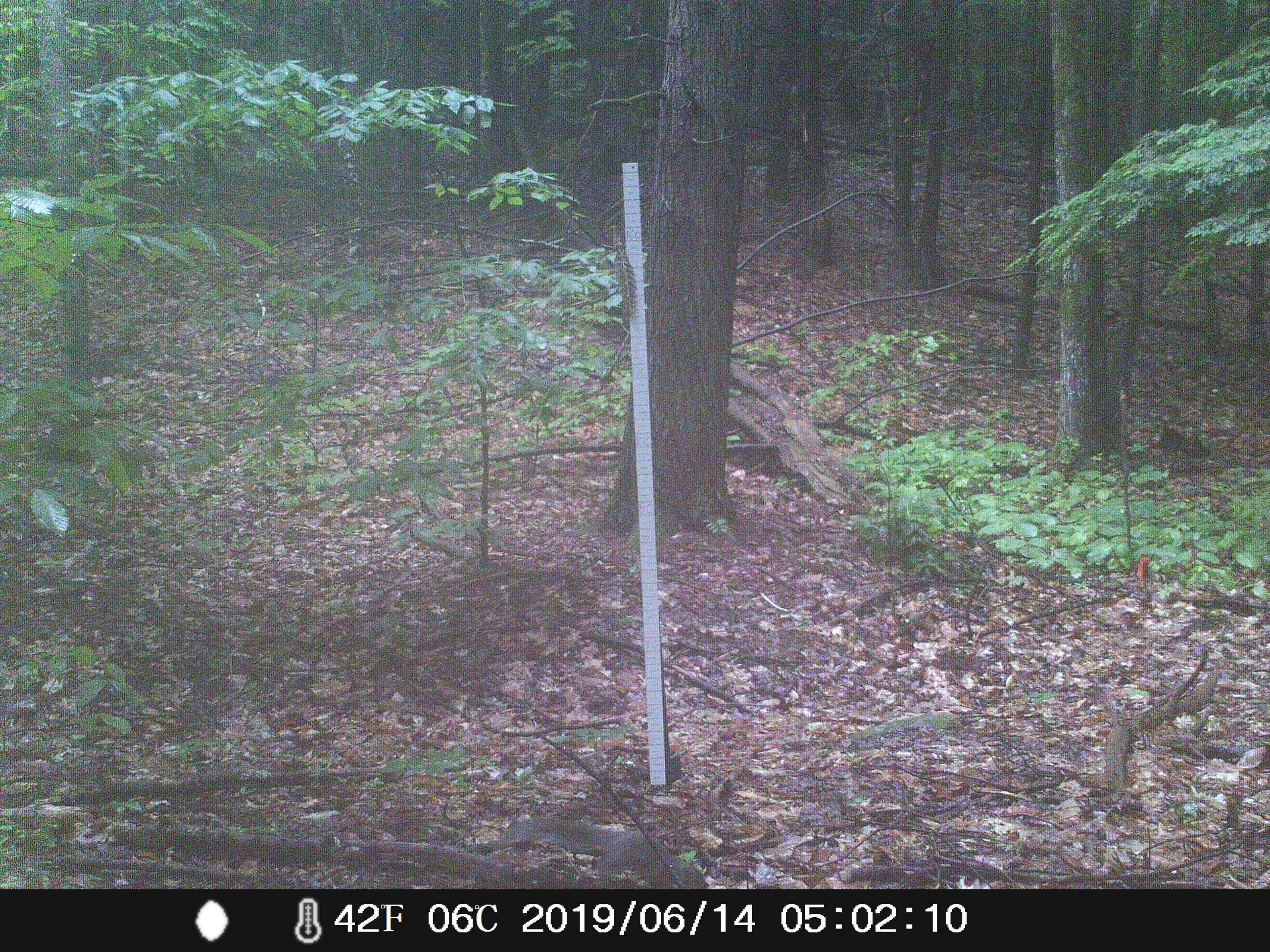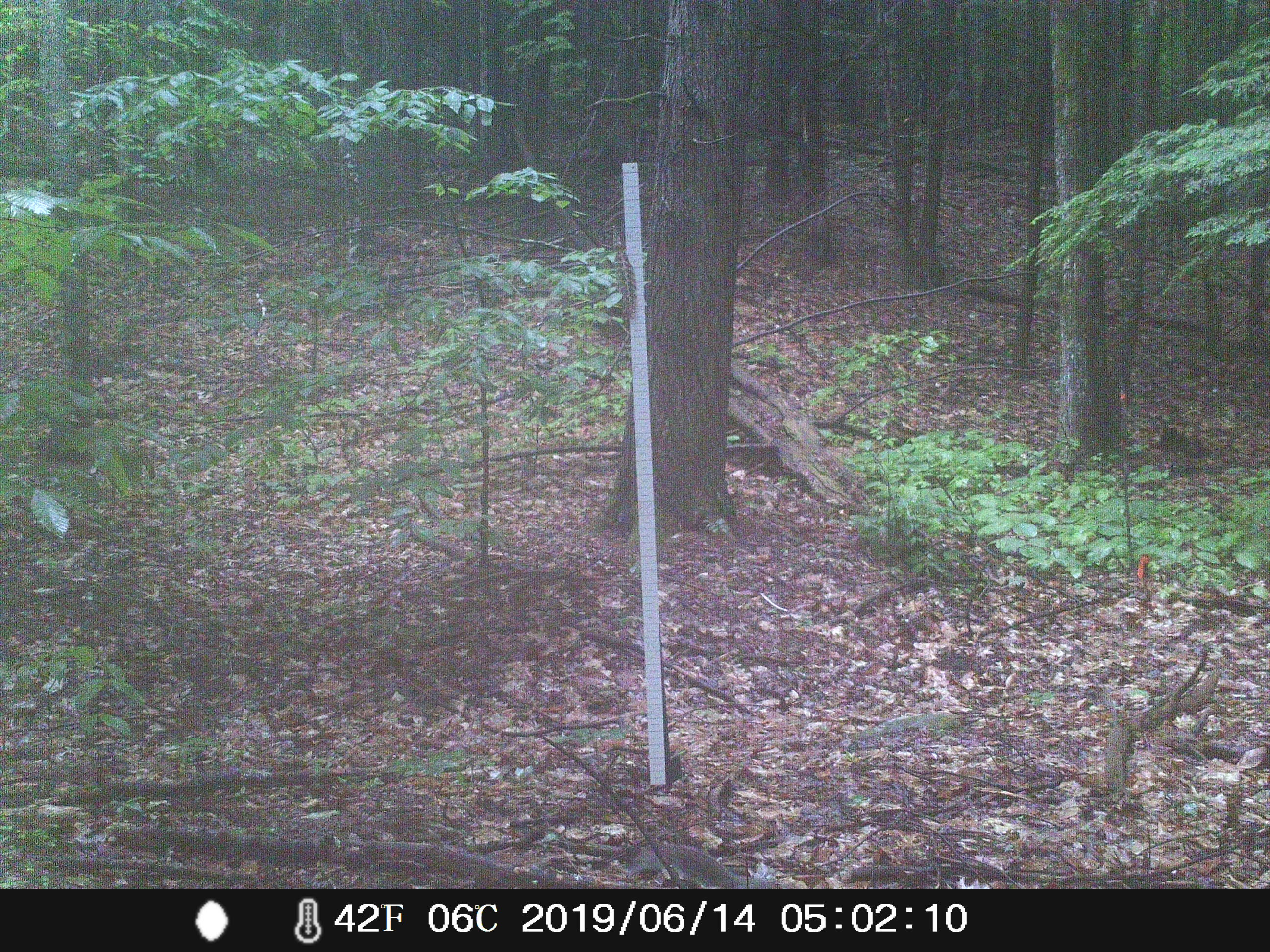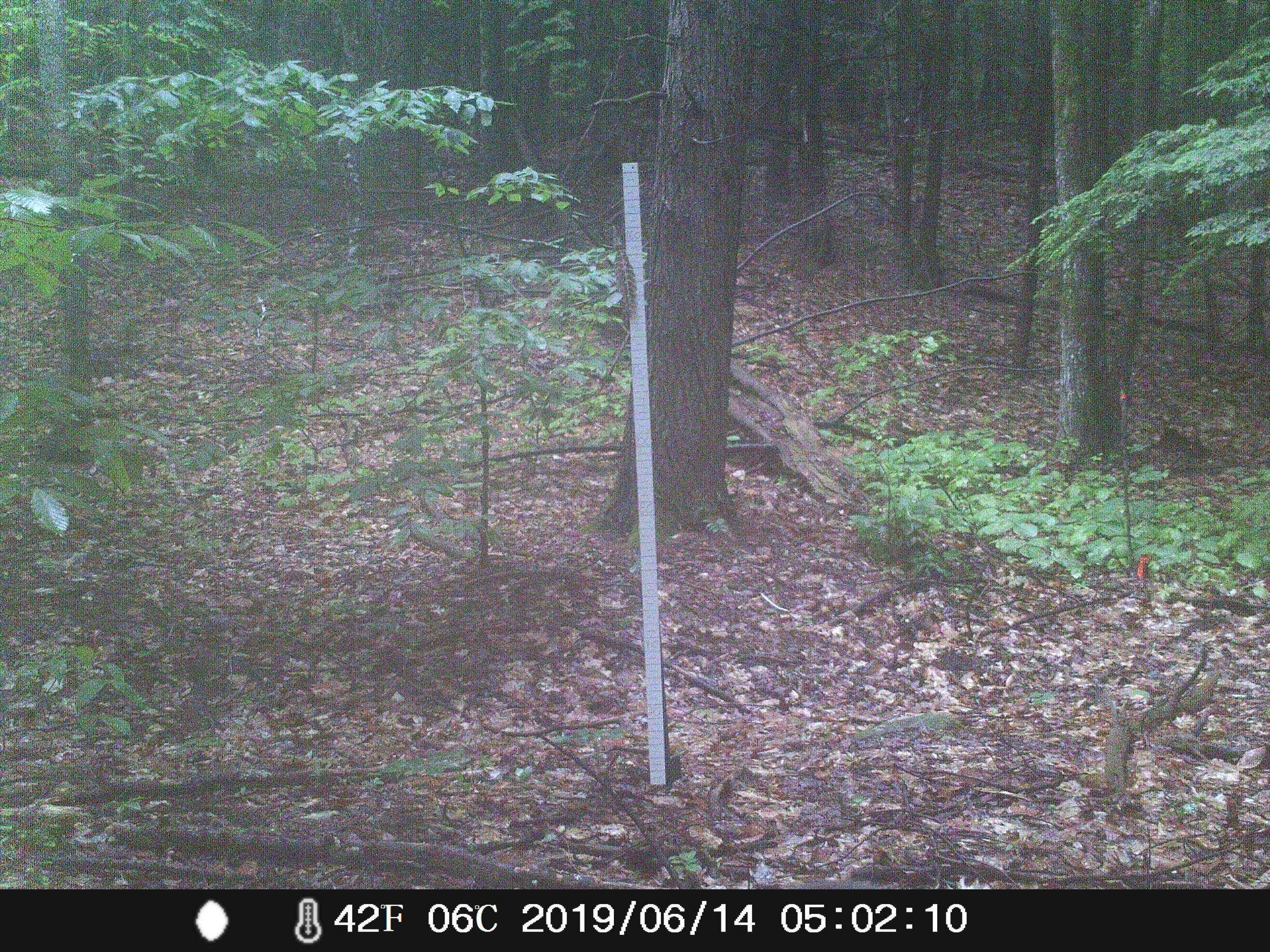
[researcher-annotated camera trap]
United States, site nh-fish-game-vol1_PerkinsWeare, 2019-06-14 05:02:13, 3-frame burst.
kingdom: Animalia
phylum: Chordata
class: Mammalia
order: Rodentia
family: Sciuridae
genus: Sciurus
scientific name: Sciurus carolinensis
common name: gray squirrel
Gray squirrel (Sciurus carolinensis).